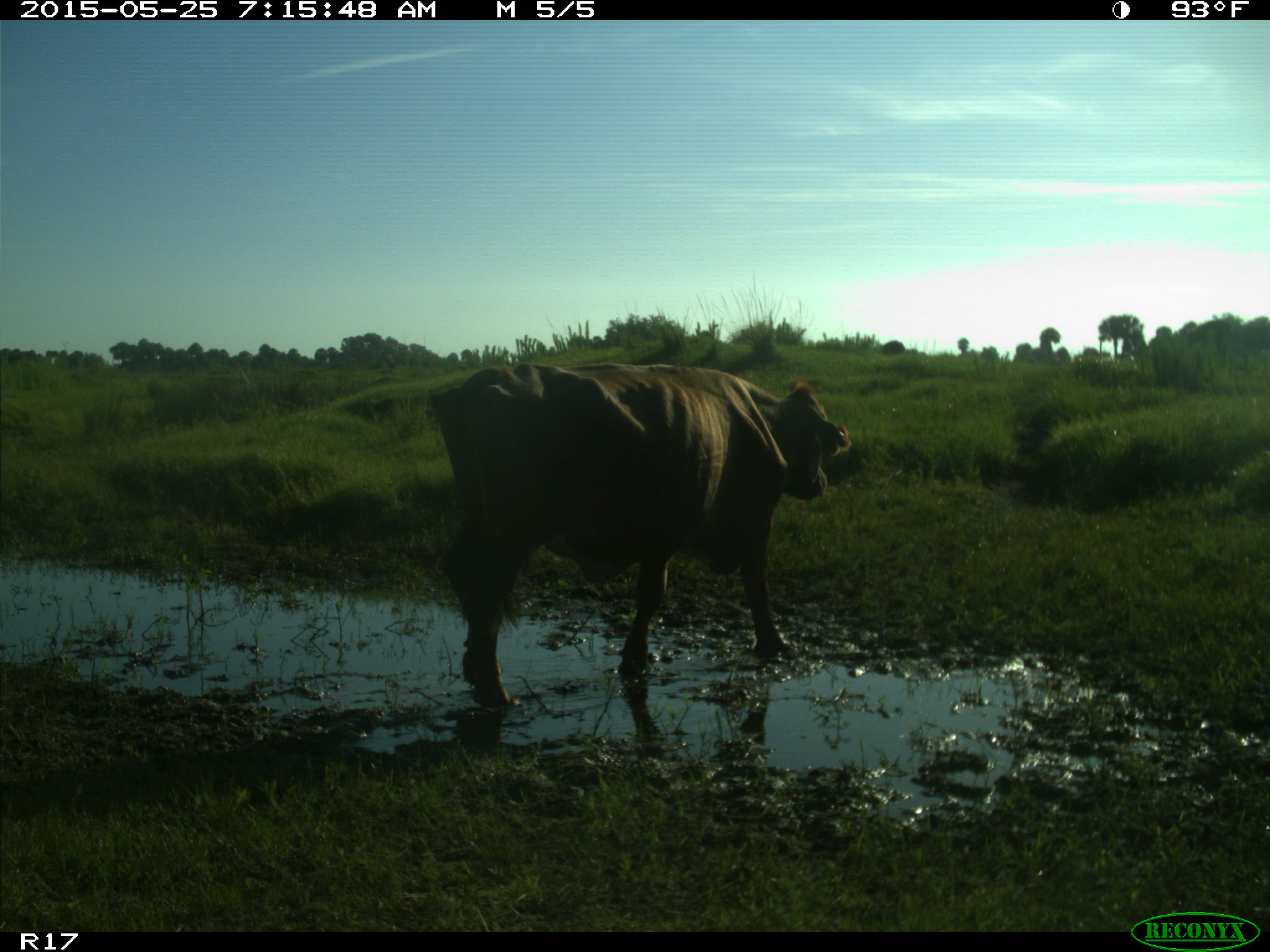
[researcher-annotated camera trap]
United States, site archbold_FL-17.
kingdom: Animalia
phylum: Chordata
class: Mammalia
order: Artiodactyla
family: Bovidae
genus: Bos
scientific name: Bos taurus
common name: domestic cow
Bos taurus (domestic cow).